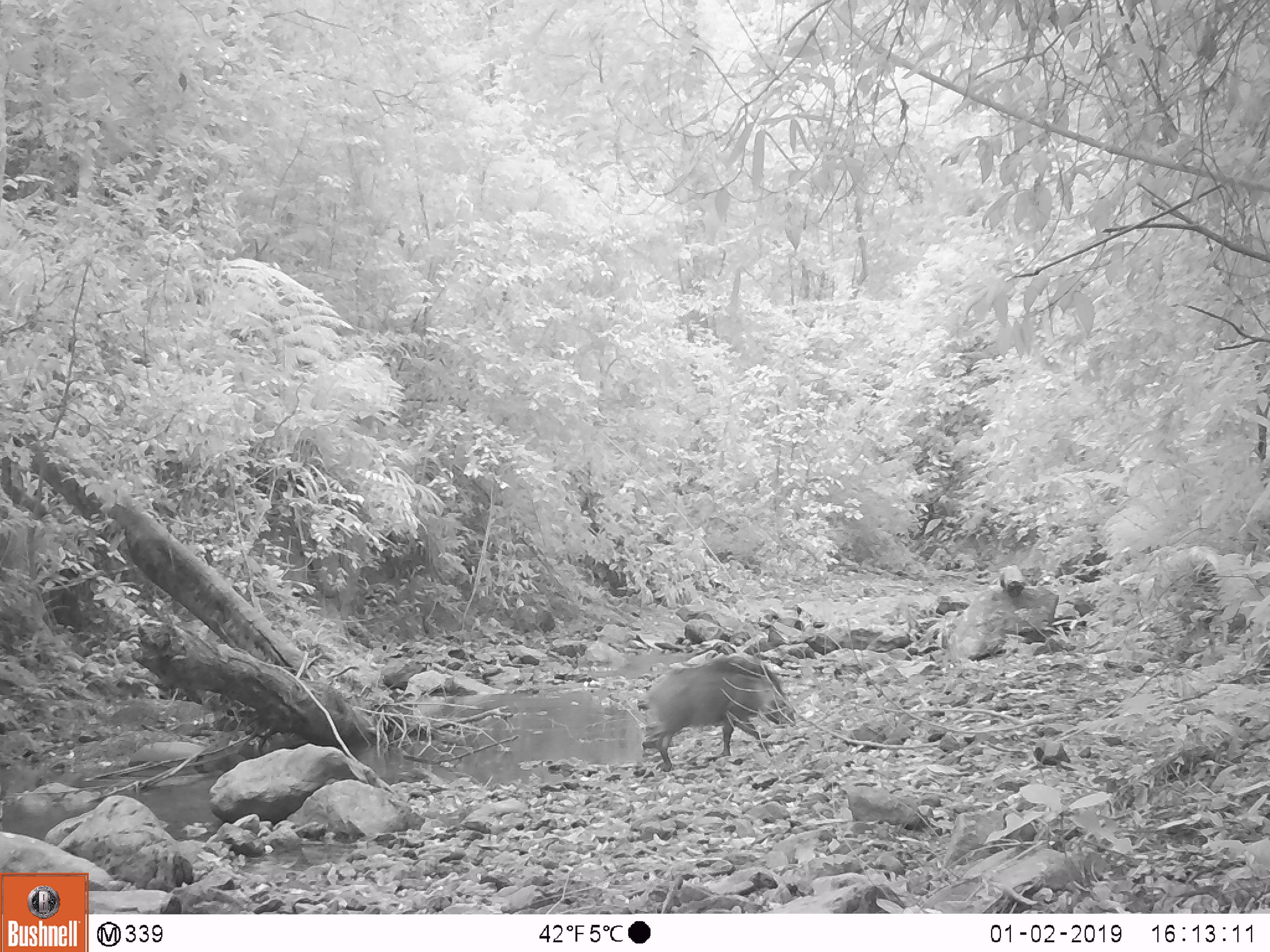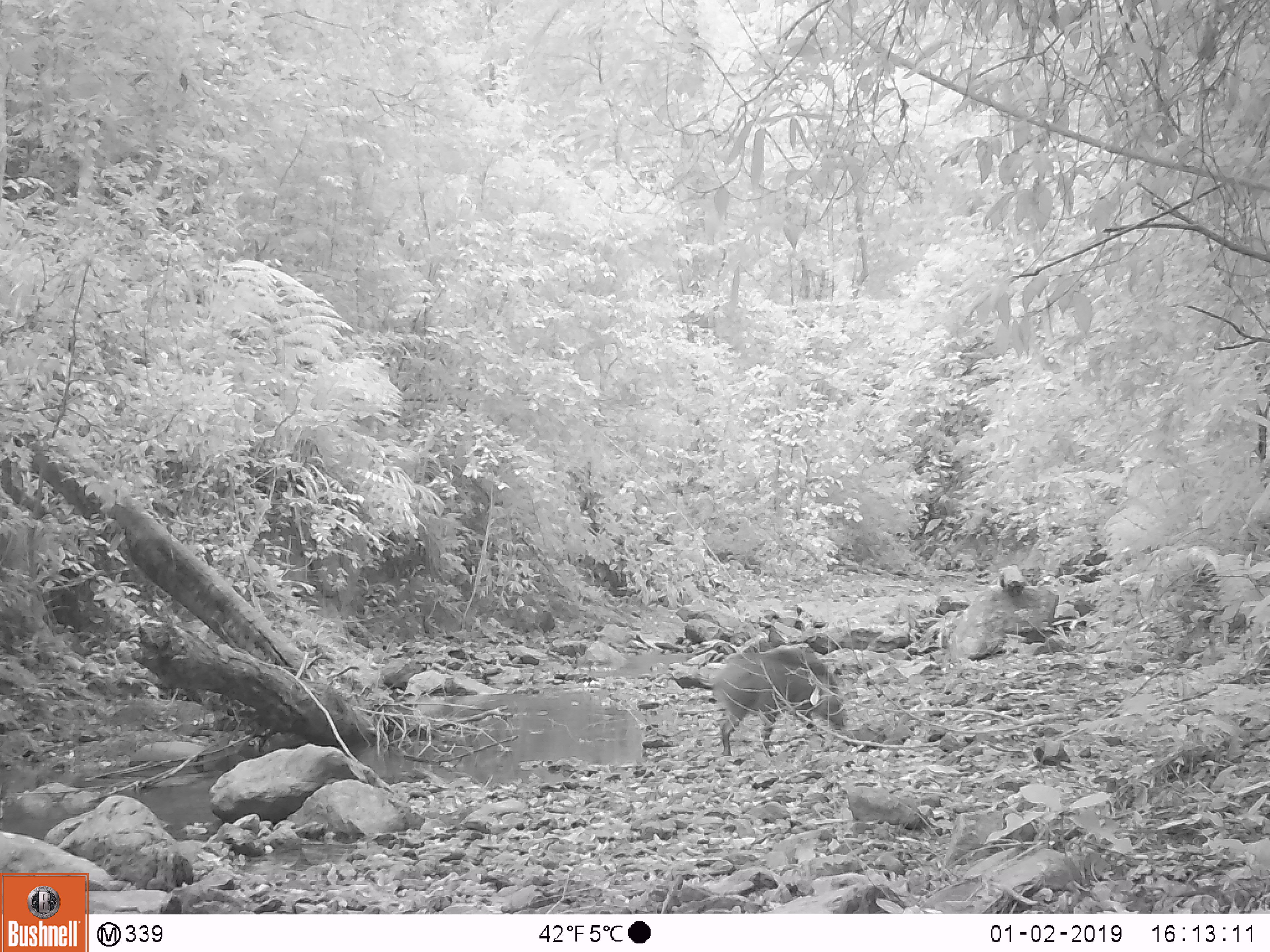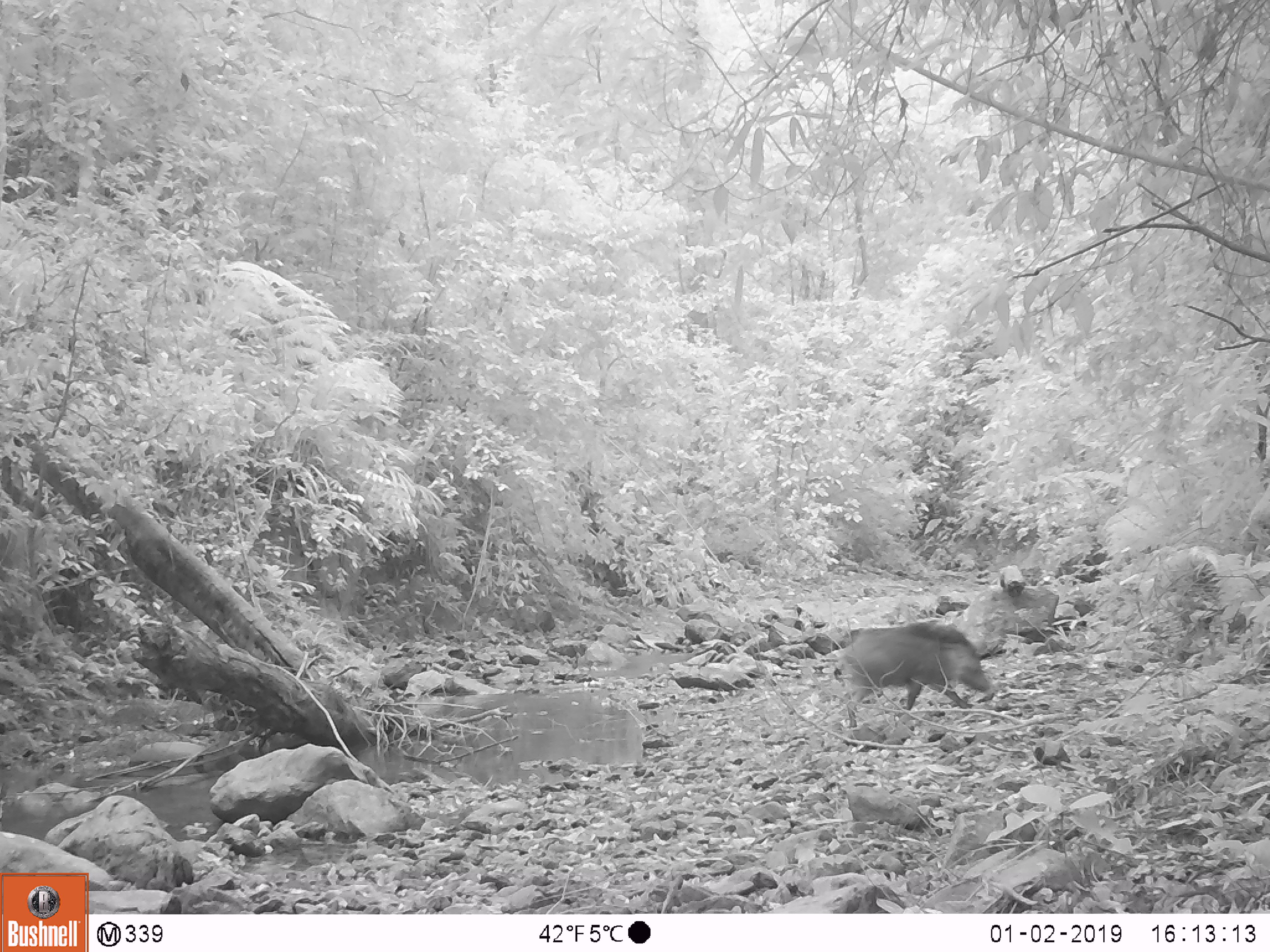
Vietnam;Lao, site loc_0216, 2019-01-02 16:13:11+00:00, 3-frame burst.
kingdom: Animalia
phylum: Chordata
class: Mammalia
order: Artiodactyla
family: Suidae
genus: Sus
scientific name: Sus scrofa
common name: eurasian wild pig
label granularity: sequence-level